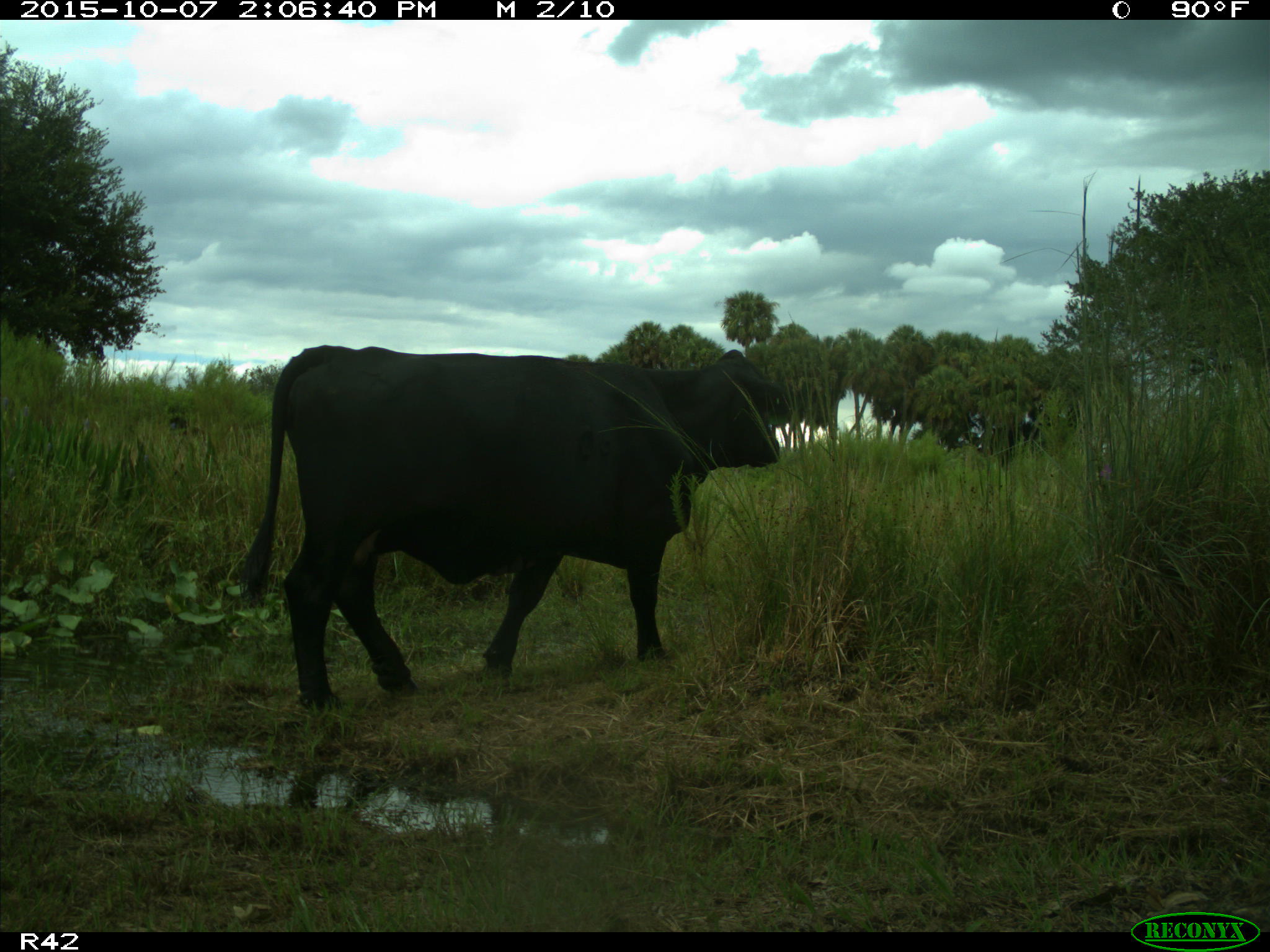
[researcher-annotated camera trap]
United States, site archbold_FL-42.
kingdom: Animalia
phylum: Chordata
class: Mammalia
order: Artiodactyla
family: Bovidae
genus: Bos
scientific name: Bos taurus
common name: domestic cow